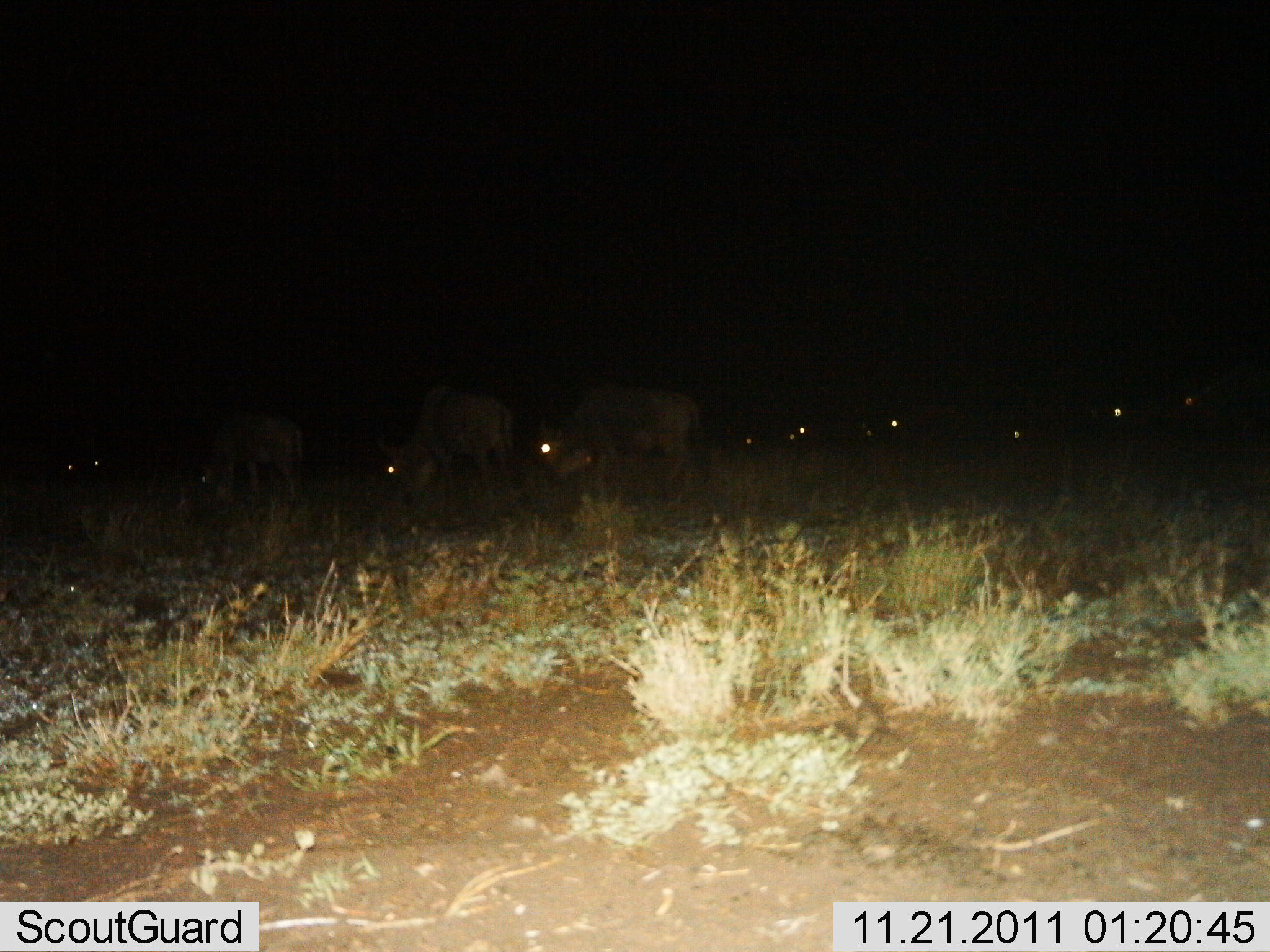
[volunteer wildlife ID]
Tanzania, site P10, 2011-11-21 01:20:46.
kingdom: Animalia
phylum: Chordata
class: Mammalia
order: Artiodactyla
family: Bovidae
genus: Connochaetes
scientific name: Connochaetes taurinus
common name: blue wildebeest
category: wildebeest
Wildebeest (blue wildebeest) (Connochaetes taurinus), count 11-50. Behavior (volunteer vote fractions): standing 50%, resting 17%, moving 17%, interacting 8%. Young present (vote fraction): 0%. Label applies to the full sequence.